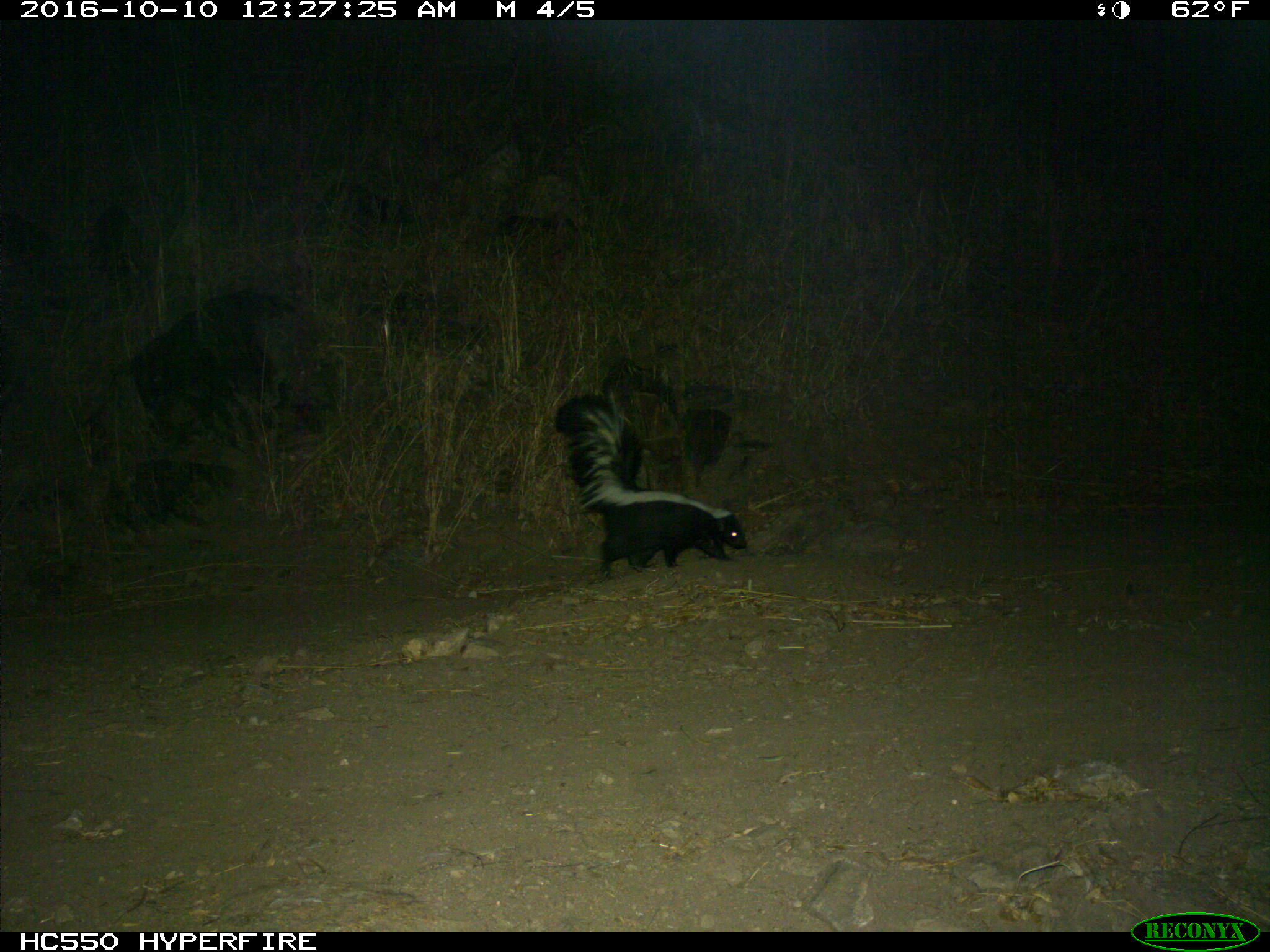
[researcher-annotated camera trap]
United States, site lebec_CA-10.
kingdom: Animalia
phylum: Chordata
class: Mammalia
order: Carnivora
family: Mephitidae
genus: Mephitis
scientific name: Mephitis mephitis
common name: striped skunk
Mephitis mephitis (striped skunk).